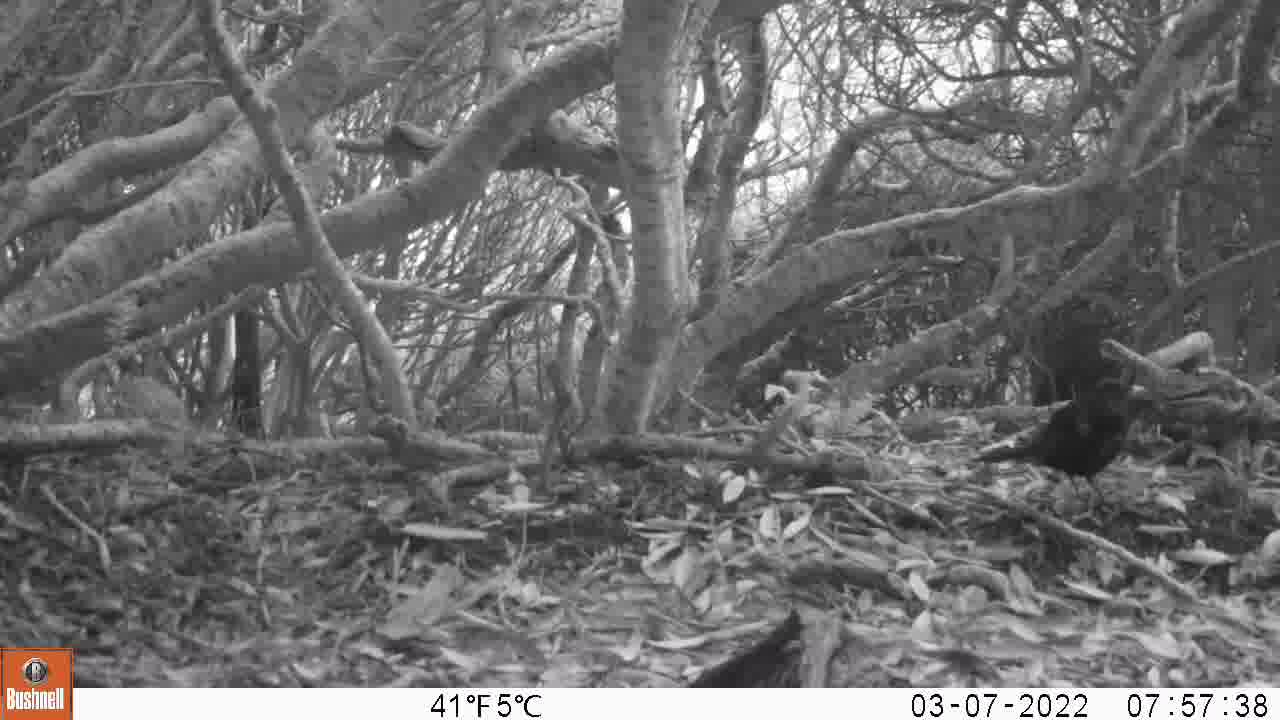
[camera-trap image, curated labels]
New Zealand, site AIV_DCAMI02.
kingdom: Animalia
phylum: Chordata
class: Aves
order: Passeriformes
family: Turdidae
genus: Turdus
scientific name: Turdus merula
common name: eurasian blackbird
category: blackbird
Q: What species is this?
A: Blackbird (eurasian blackbird) (Turdus merula).